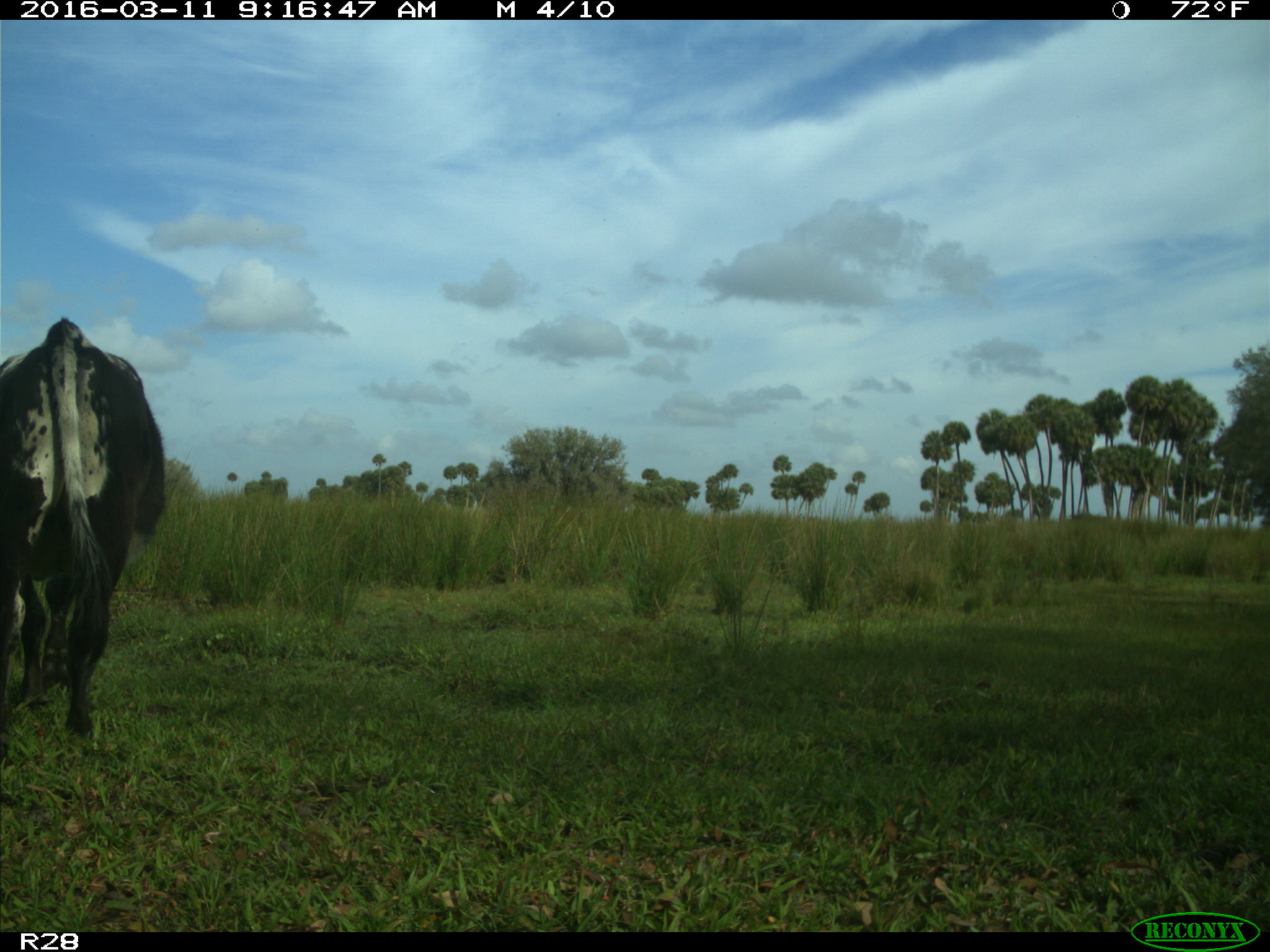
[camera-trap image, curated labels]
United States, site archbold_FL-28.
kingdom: Animalia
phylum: Chordata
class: Mammalia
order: Artiodactyla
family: Bovidae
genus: Bos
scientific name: Bos taurus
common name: domestic cow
Bos taurus (domestic cow).